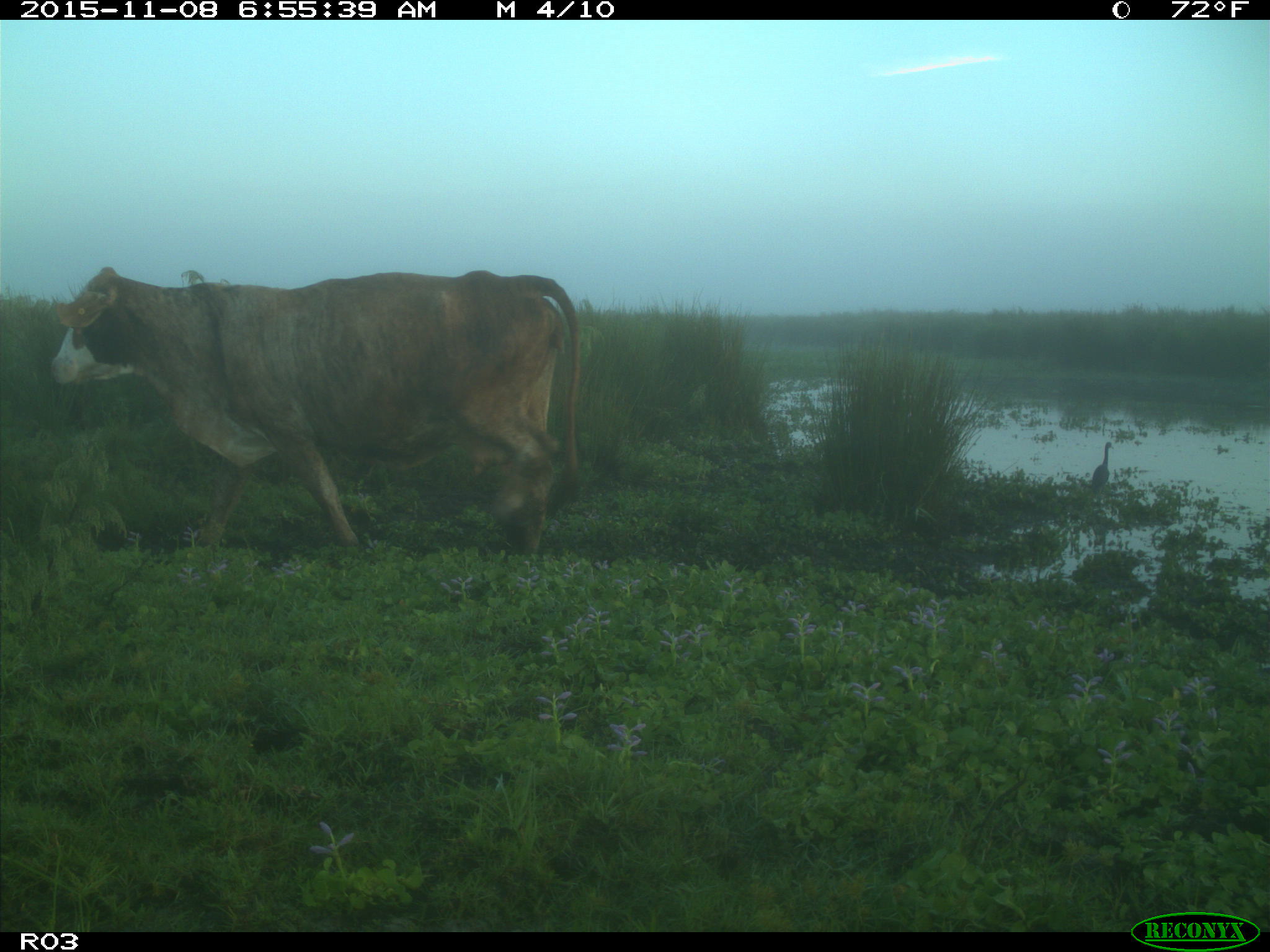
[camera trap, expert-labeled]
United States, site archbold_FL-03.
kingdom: Animalia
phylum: Chordata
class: Mammalia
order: Artiodactyla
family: Bovidae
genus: Bos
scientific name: Bos taurus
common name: domestic cow